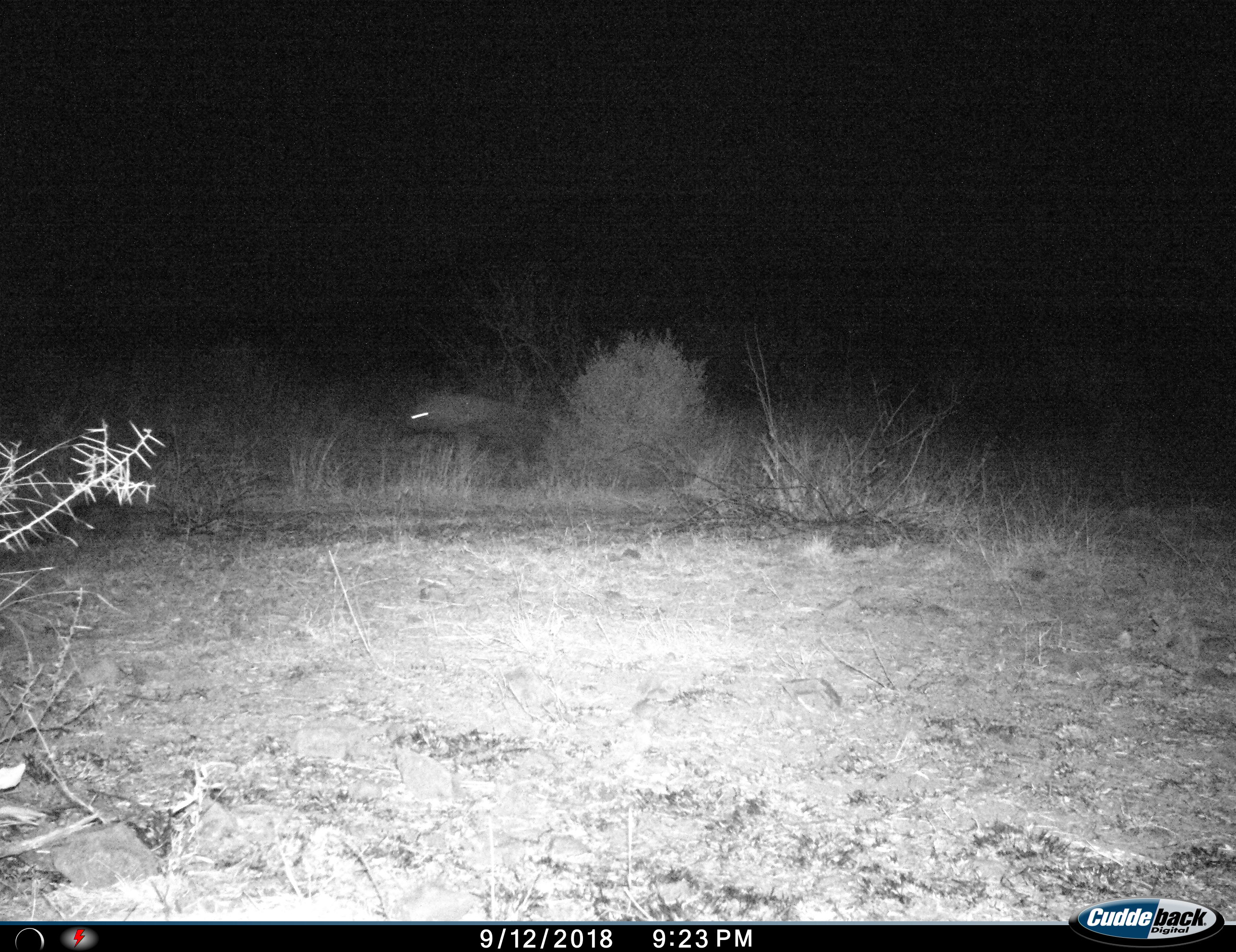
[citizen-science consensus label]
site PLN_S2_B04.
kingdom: Animalia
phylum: Chordata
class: Mammalia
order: Carnivora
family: Hyaenidae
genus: Parahyaena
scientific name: Parahyaena brunnea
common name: brown hyena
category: hyenabrown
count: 1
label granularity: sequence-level